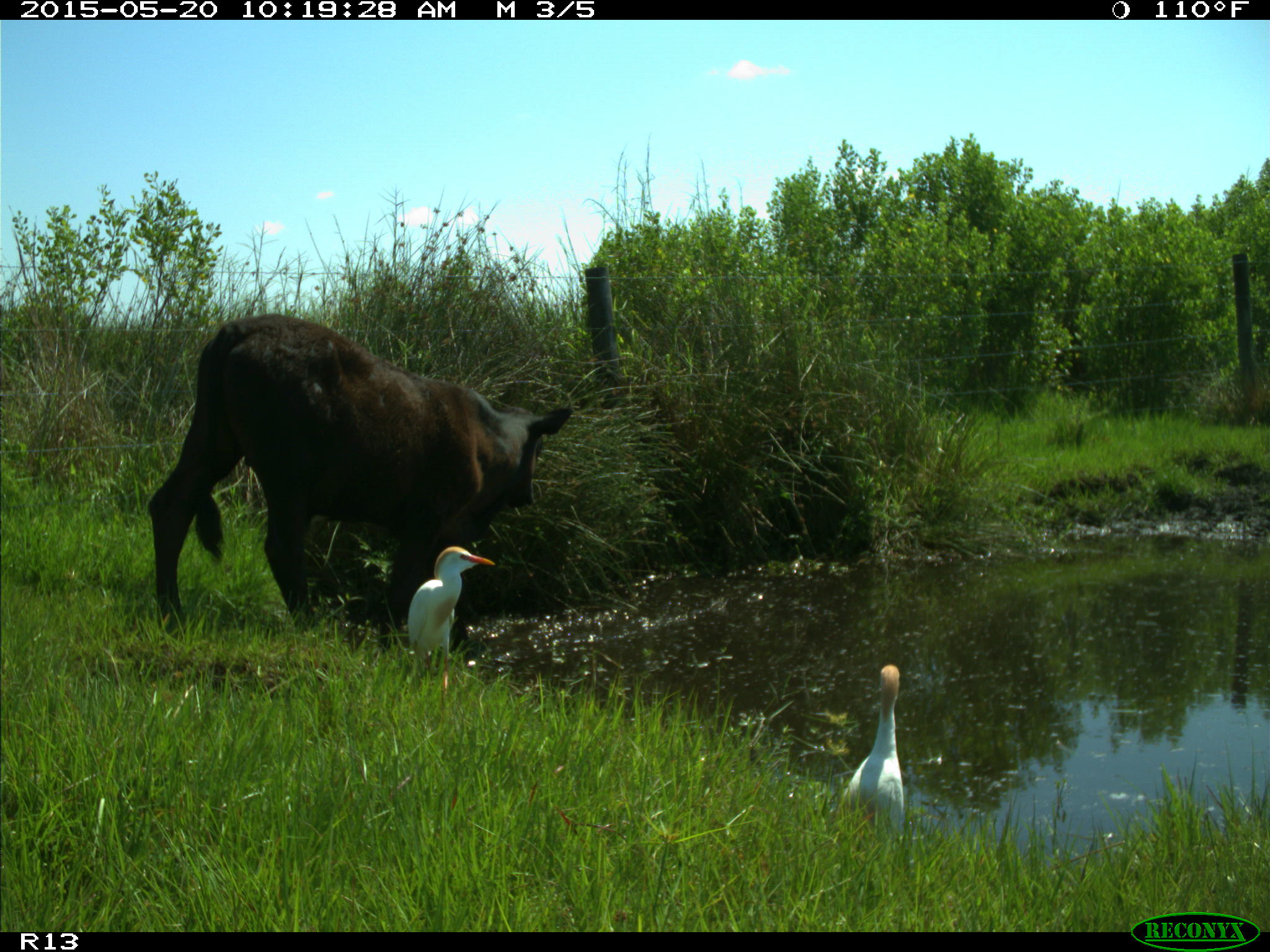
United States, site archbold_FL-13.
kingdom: Animalia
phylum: Chordata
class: Mammalia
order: Artiodactyla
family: Bovidae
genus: Bos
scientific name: Bos taurus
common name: domestic cow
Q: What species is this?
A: Bos taurus (domestic cow).